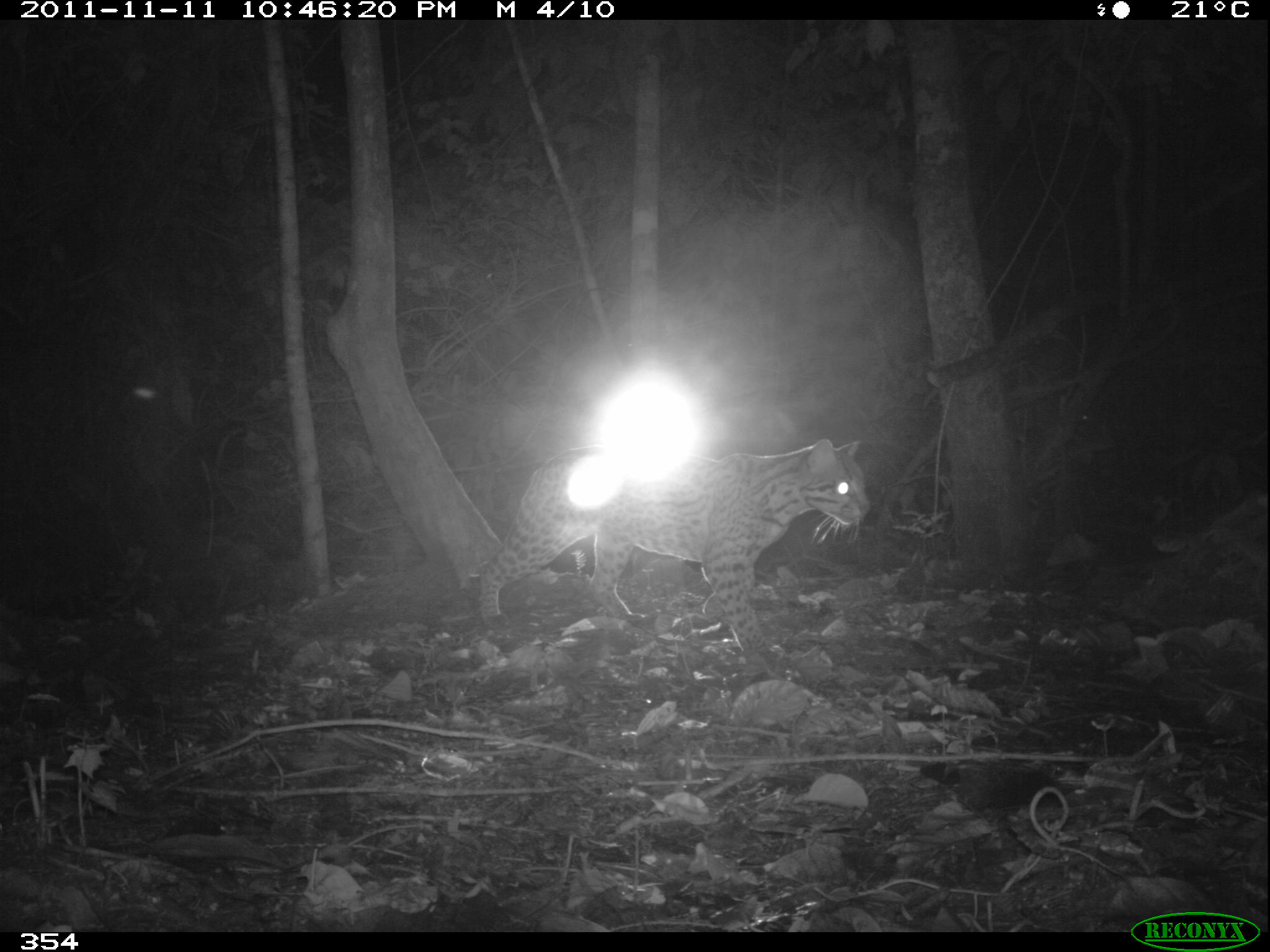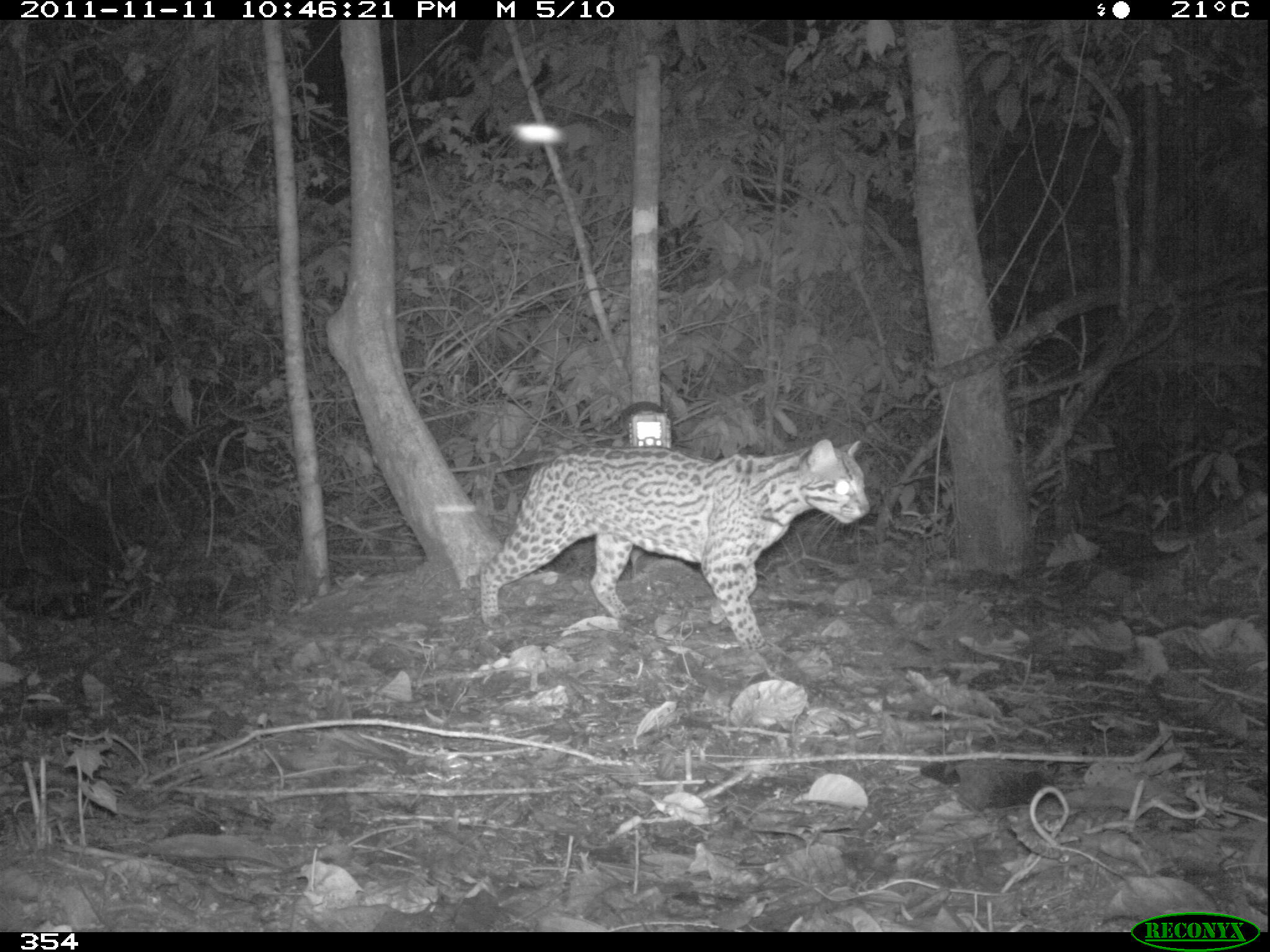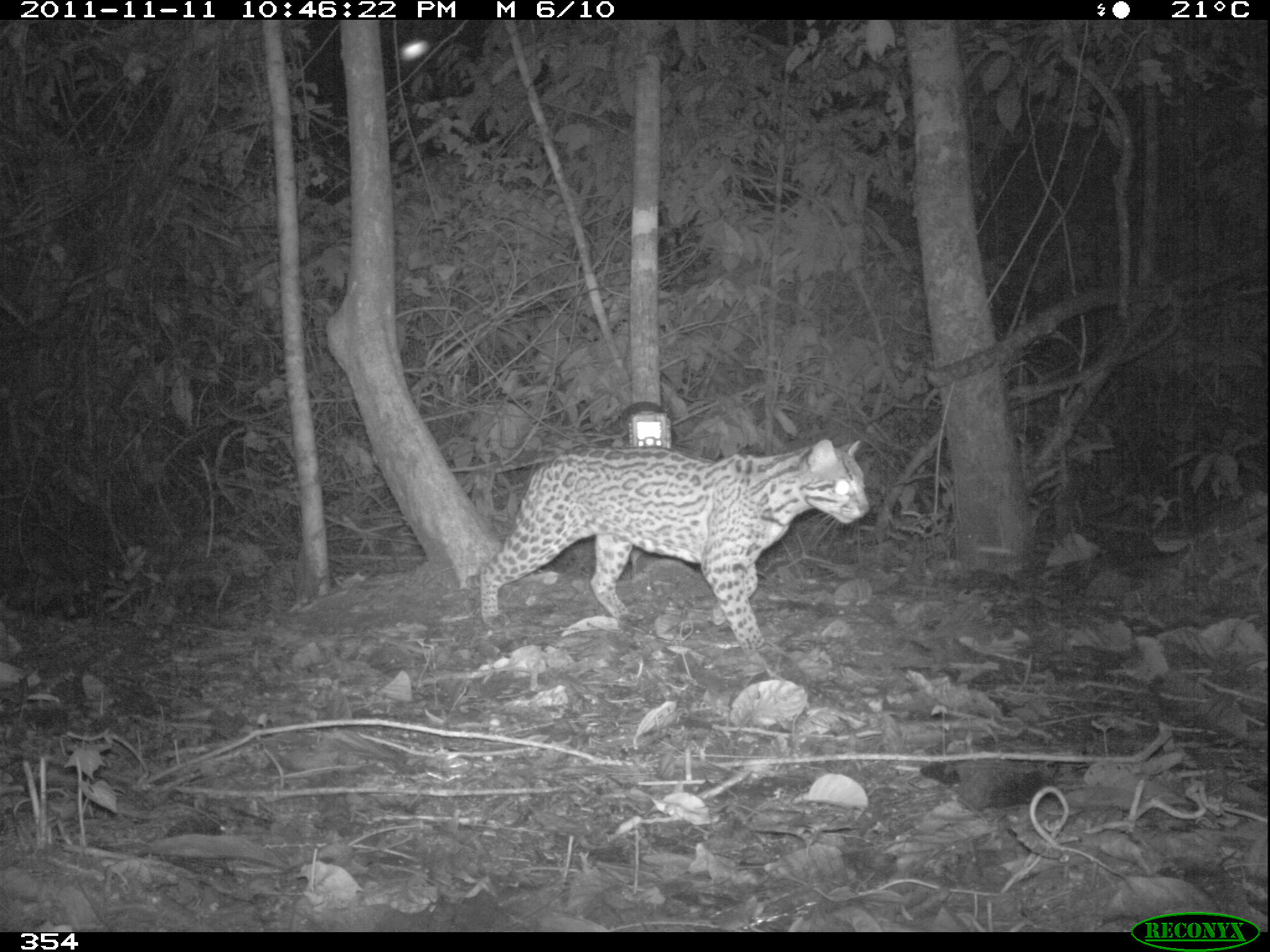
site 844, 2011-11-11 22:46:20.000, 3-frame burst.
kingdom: Animalia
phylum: Chordata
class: Mammalia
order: Carnivora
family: Felidae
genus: Leopardus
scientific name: Leopardus pardalis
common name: ocelot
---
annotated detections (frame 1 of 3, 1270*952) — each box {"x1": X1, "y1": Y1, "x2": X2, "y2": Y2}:
leopardus pardalis: {"x1": 466, "y1": 434, "x2": 871, "y2": 669}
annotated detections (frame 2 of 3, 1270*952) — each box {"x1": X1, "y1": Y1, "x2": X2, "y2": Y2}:
leopardus pardalis: {"x1": 476, "y1": 435, "x2": 871, "y2": 654}